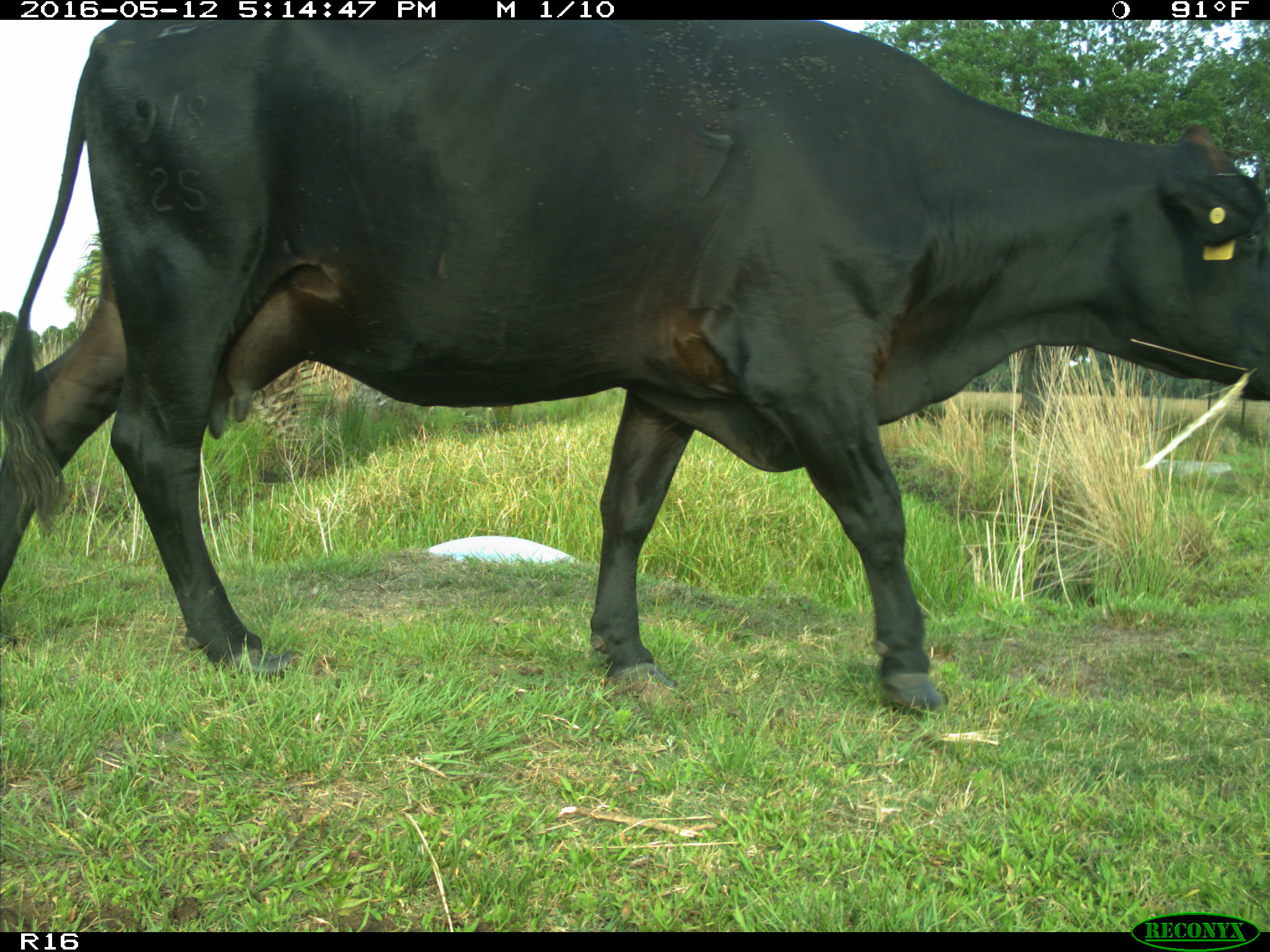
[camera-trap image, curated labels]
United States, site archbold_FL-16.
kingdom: Animalia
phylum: Chordata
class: Mammalia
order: Artiodactyla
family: Bovidae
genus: Bos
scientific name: Bos taurus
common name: domestic cow